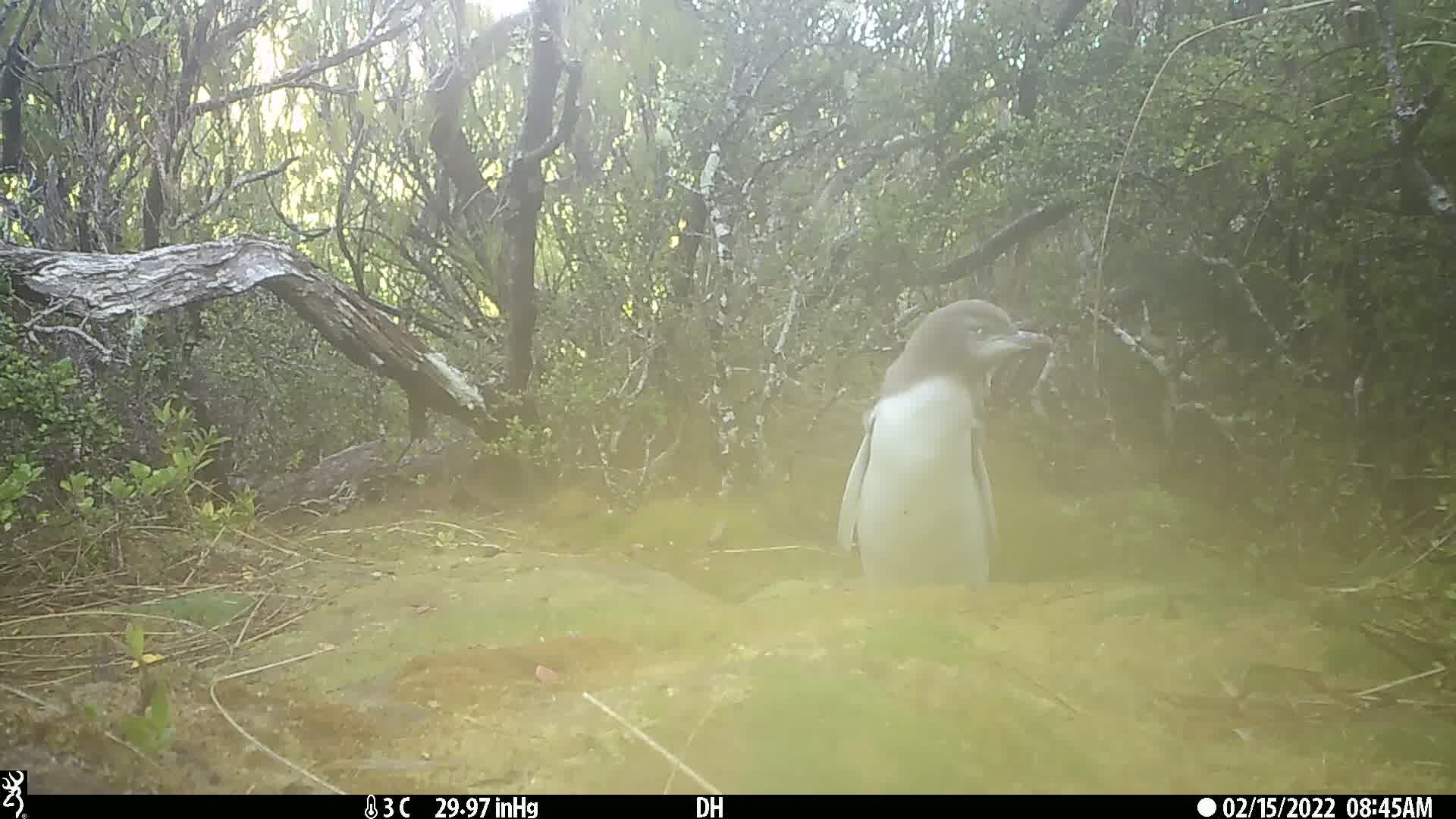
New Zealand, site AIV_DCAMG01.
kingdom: Animalia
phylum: Chordata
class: Aves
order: Sphenisciformes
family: Spheniscidae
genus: Megadyptes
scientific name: Megadyptes antipodes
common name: yellow-eyed penguin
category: yellow eyed penguin